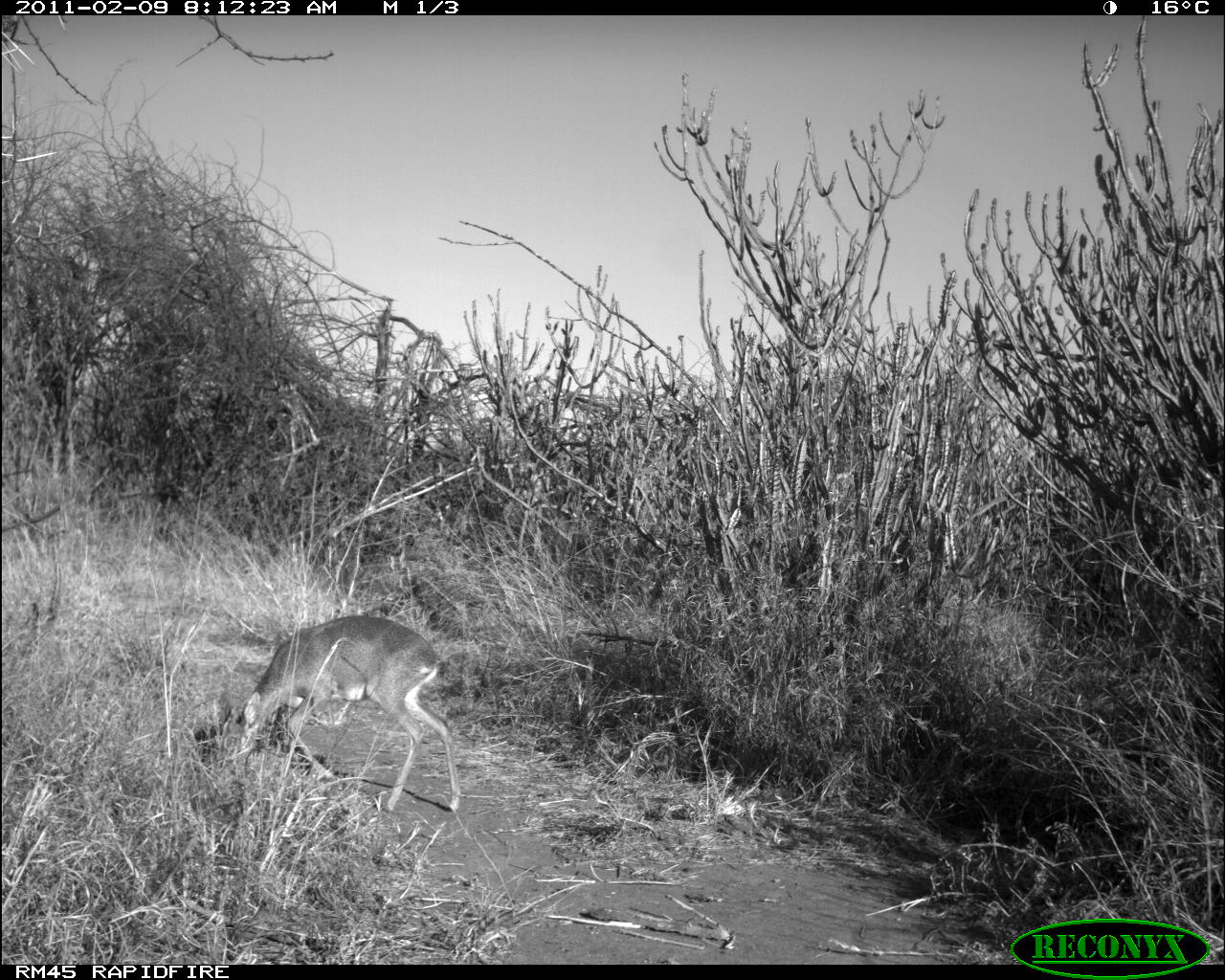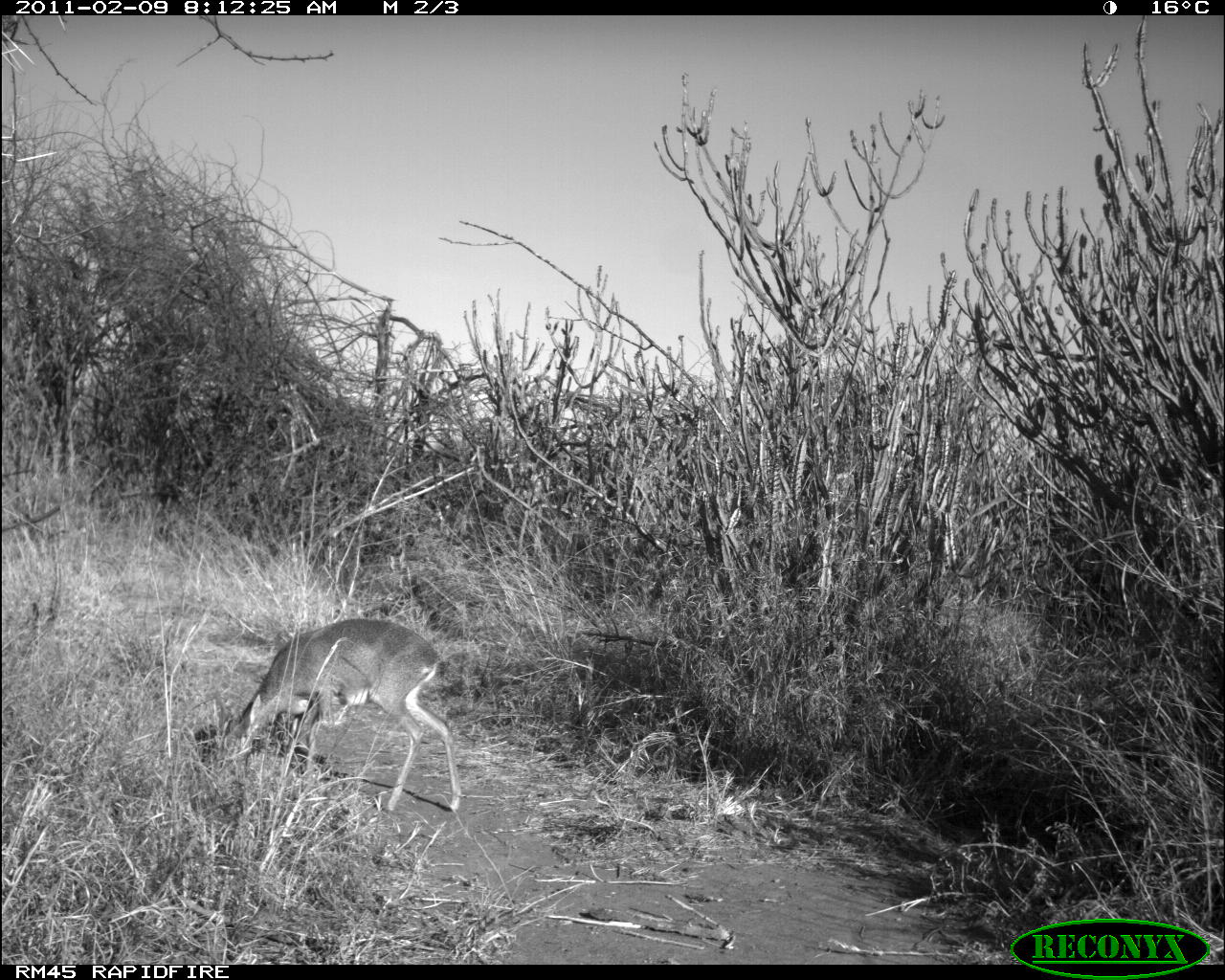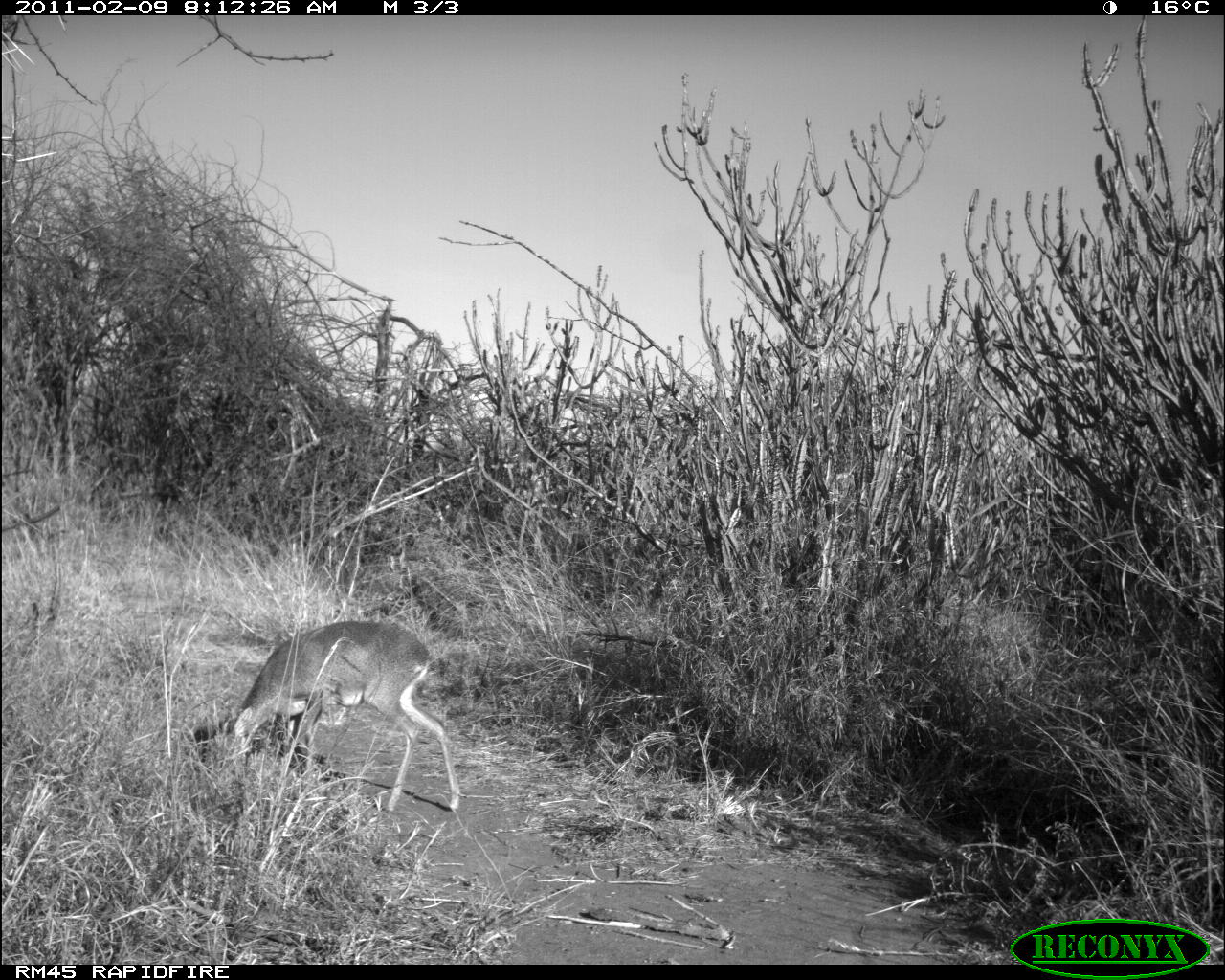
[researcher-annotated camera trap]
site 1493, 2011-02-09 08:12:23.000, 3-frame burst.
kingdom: Animalia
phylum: Chordata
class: Mammalia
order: Artiodactyla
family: Bovidae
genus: Madoqua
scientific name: Madoqua guentheri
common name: günther's dik-dik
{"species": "Madoqua guentheri (günther's dik-dik)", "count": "1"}